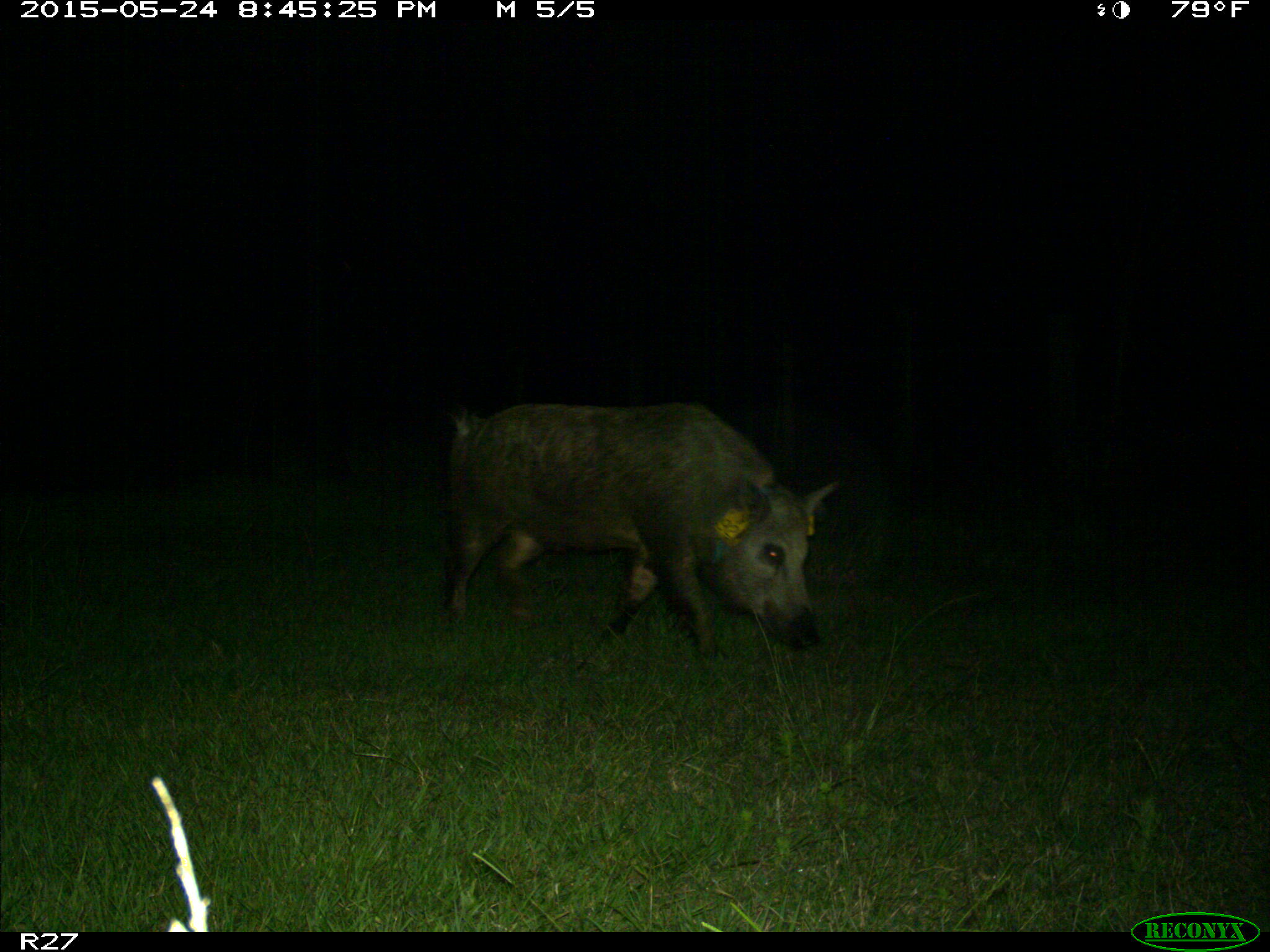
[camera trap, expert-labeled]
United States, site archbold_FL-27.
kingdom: Animalia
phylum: Chordata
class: Mammalia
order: Artiodactyla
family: Suidae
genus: Sus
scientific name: Sus scrofa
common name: wild boar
Sus scrofa (wild boar).